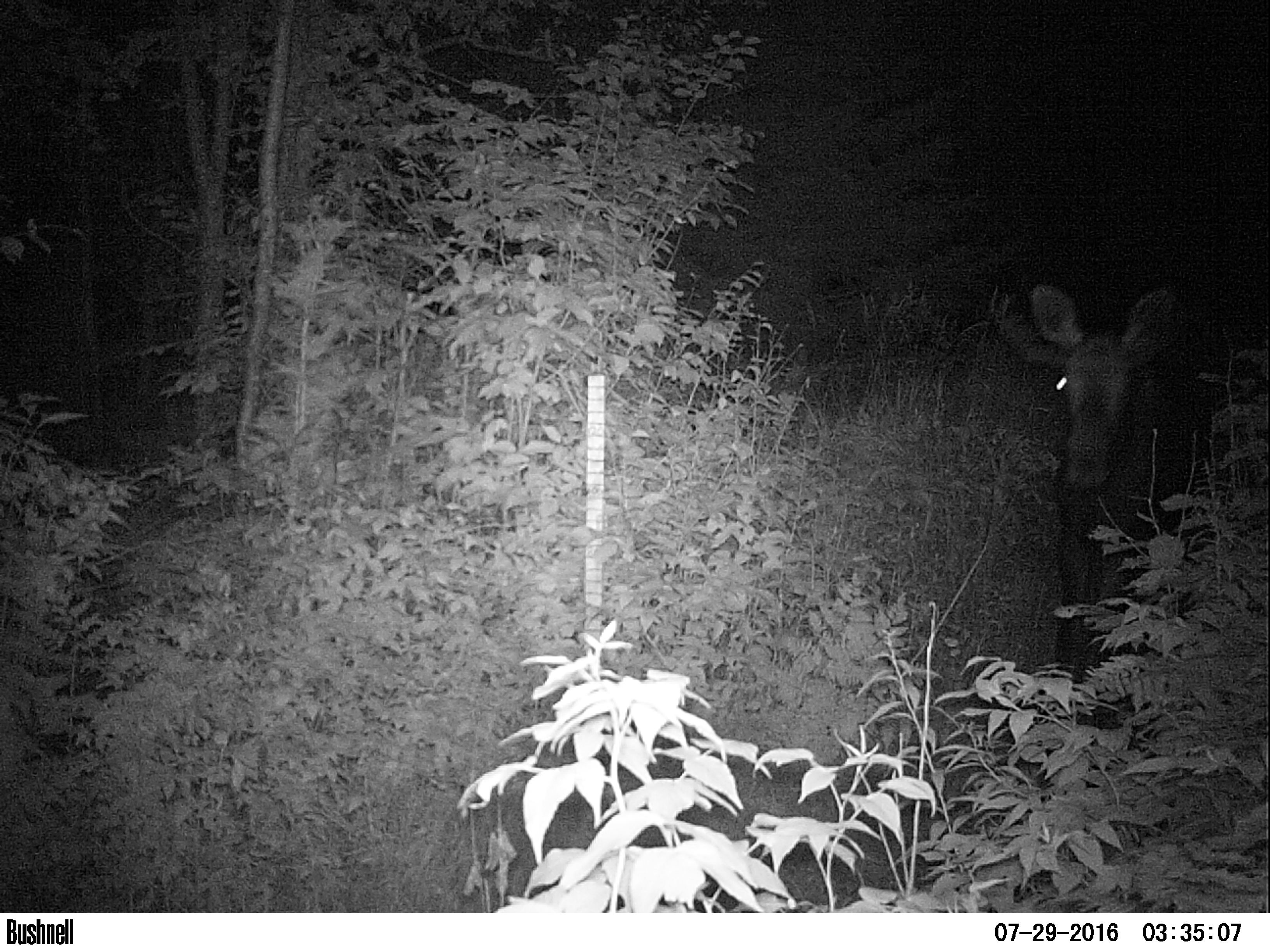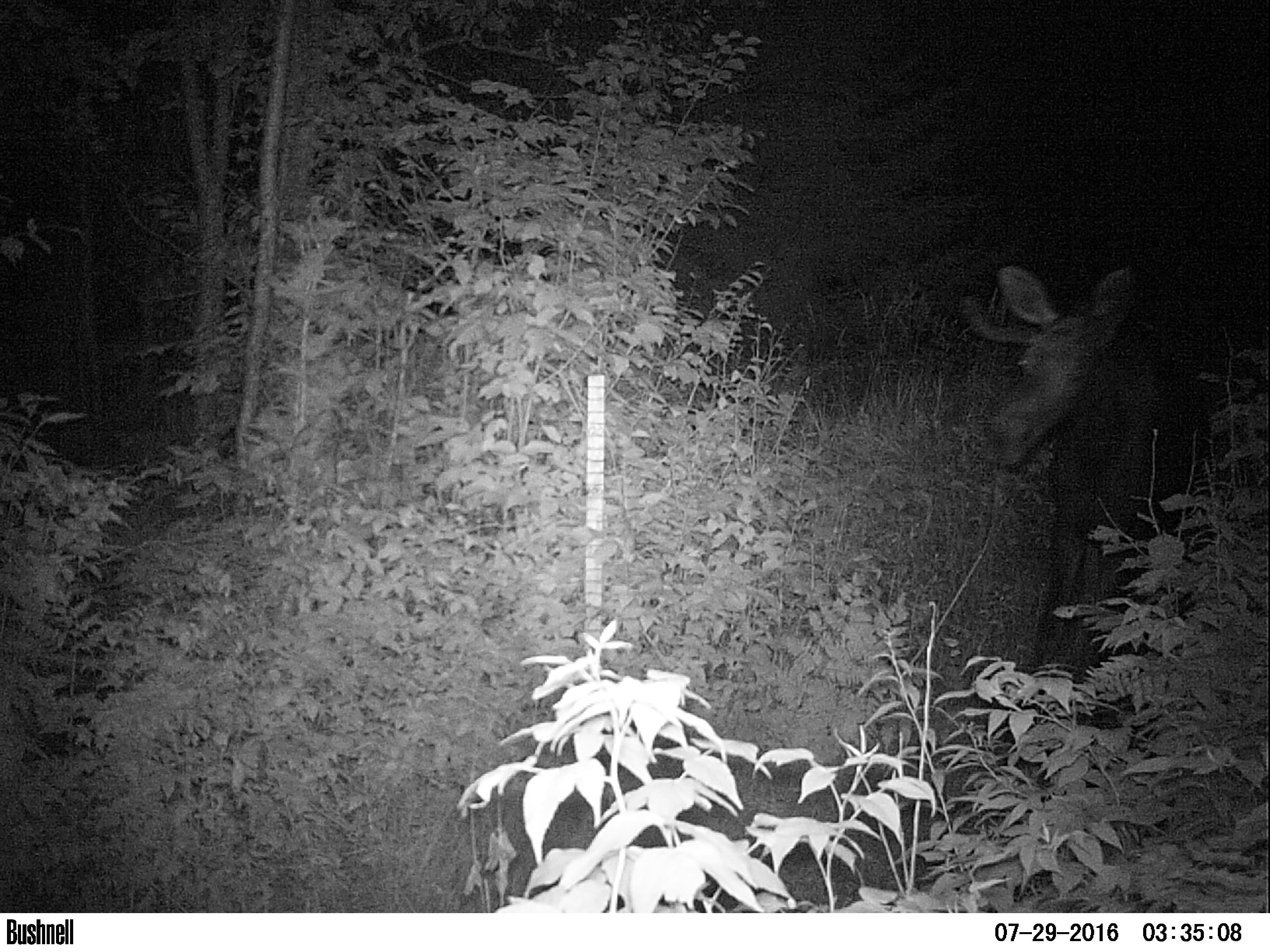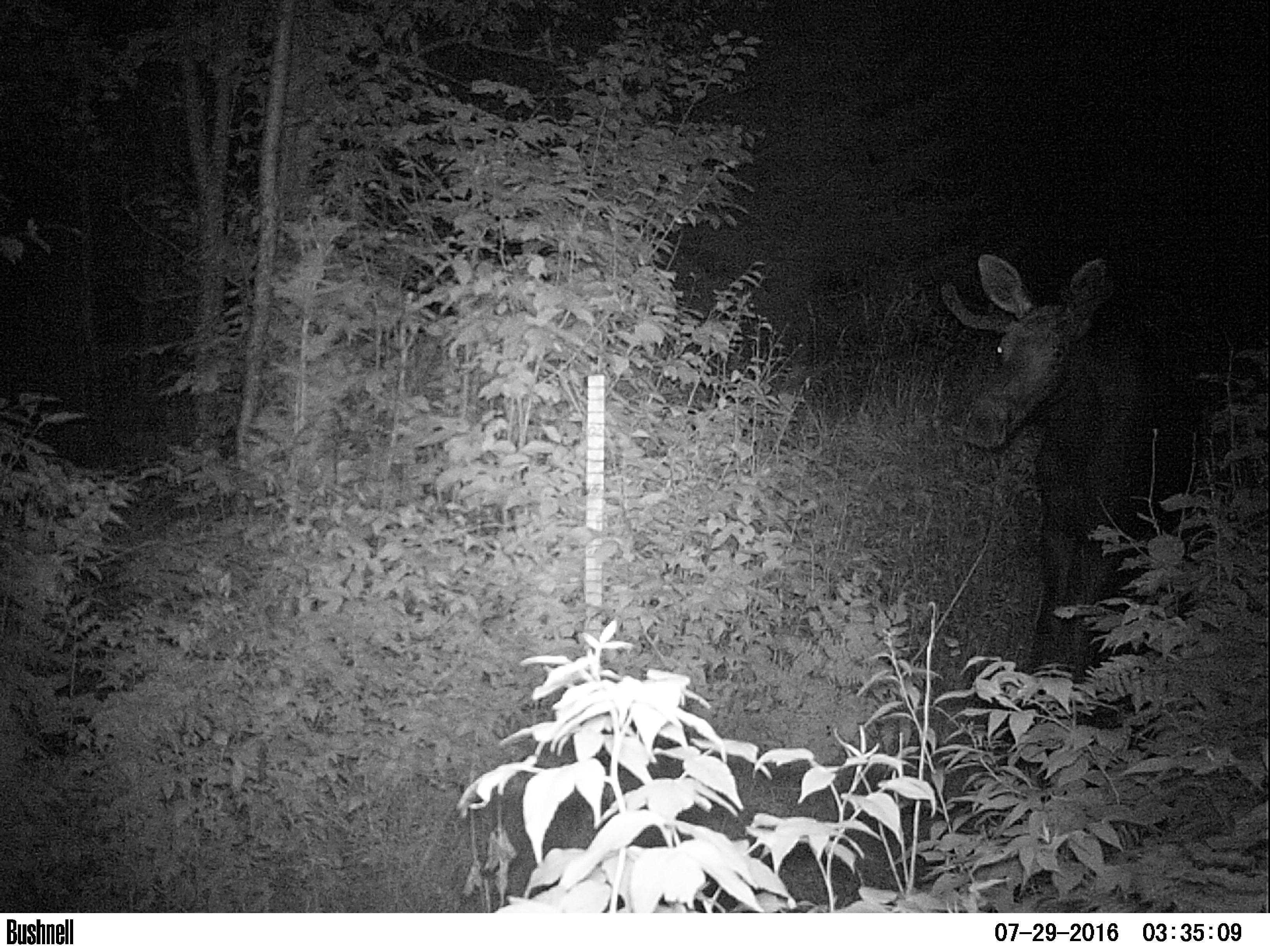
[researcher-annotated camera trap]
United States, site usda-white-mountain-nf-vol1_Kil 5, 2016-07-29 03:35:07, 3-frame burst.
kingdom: Animalia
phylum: Chordata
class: Mammalia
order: Artiodactyla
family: Cervidae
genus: Alces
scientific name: Alces alces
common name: moose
Moose (Alces alces).